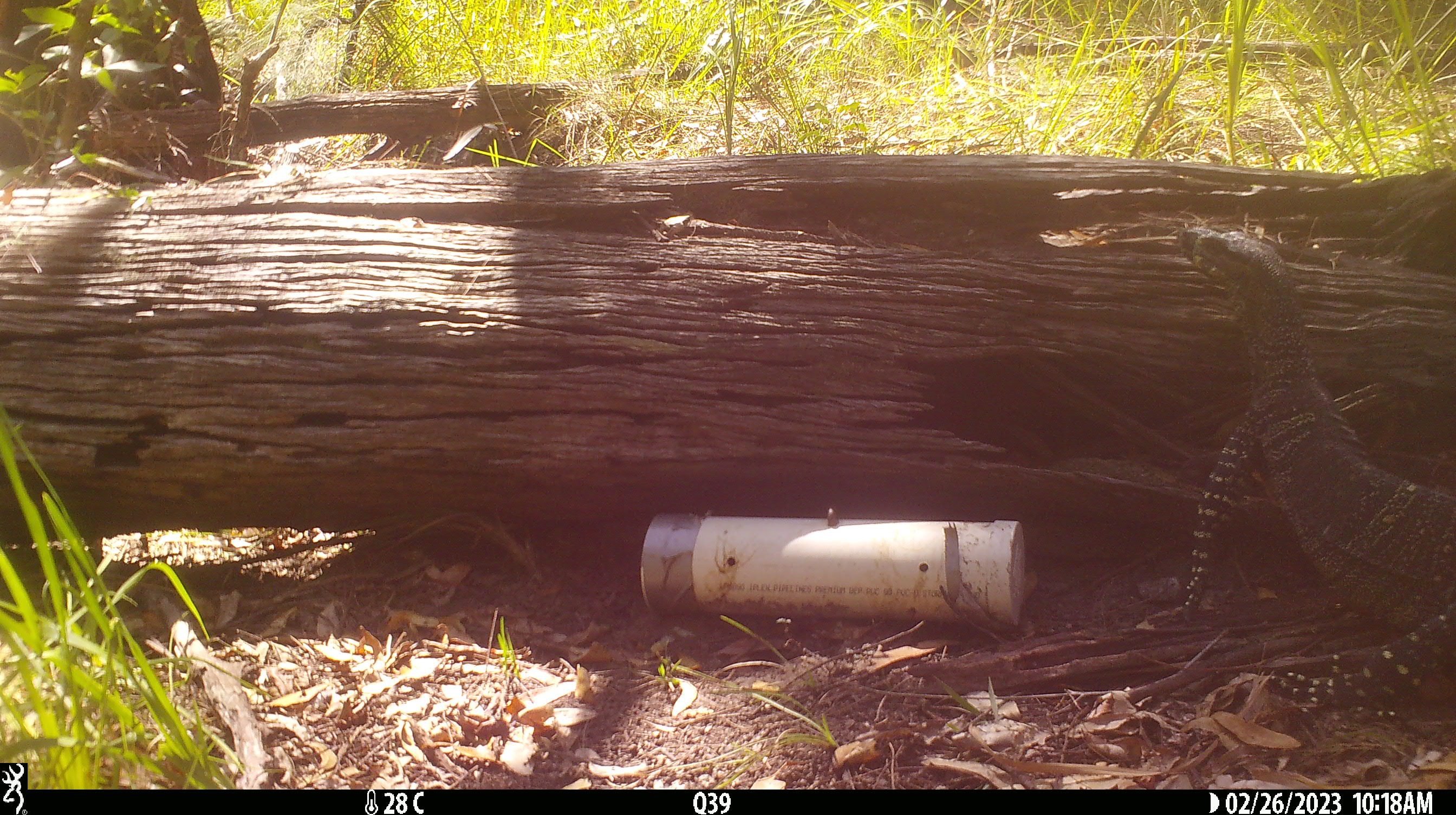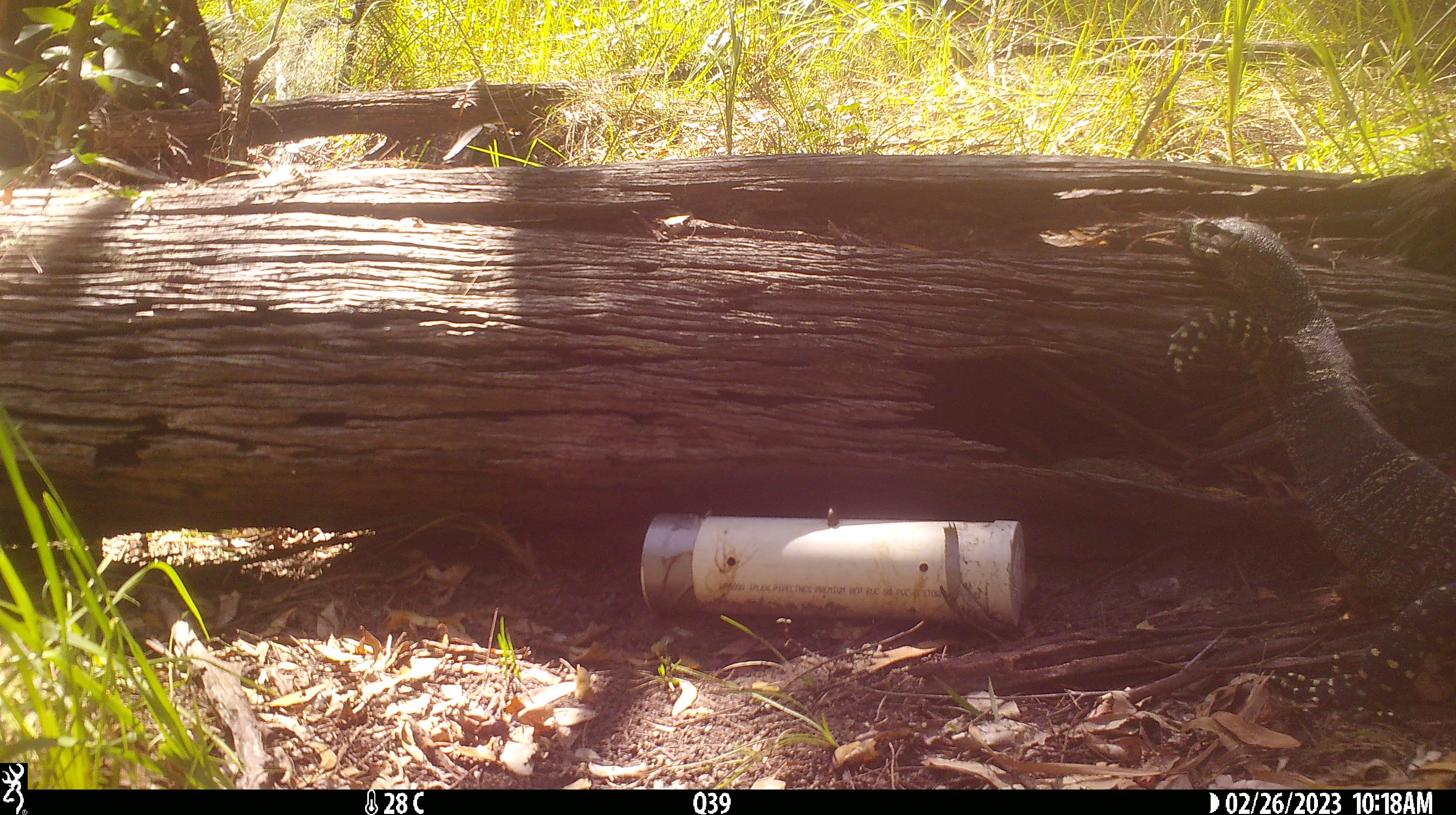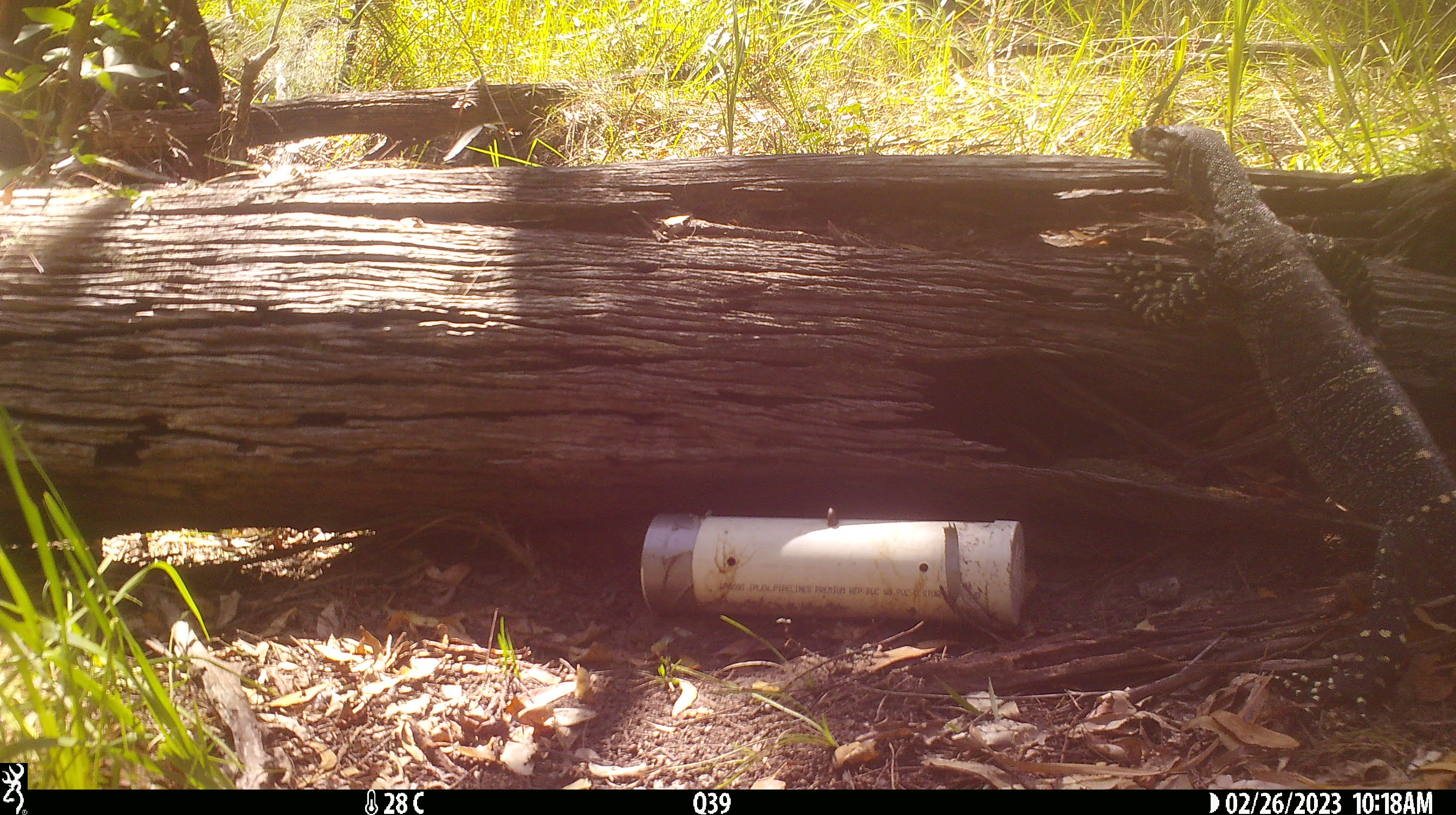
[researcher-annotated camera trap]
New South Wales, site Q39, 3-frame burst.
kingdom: Animalia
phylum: Chordata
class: Reptilia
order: Squamata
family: Varanidae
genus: Varanus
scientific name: Varanus varius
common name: lace monitor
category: goanna